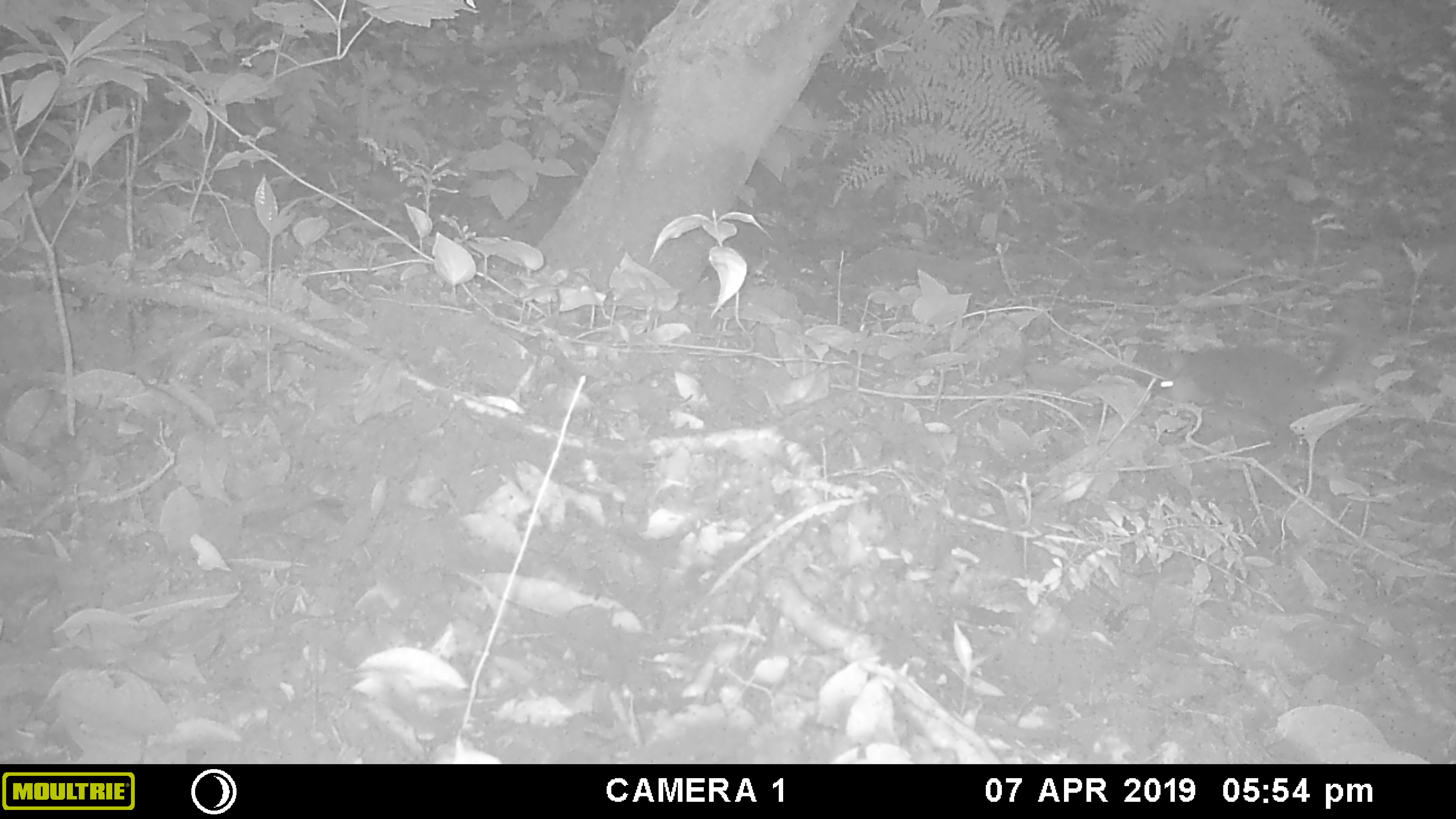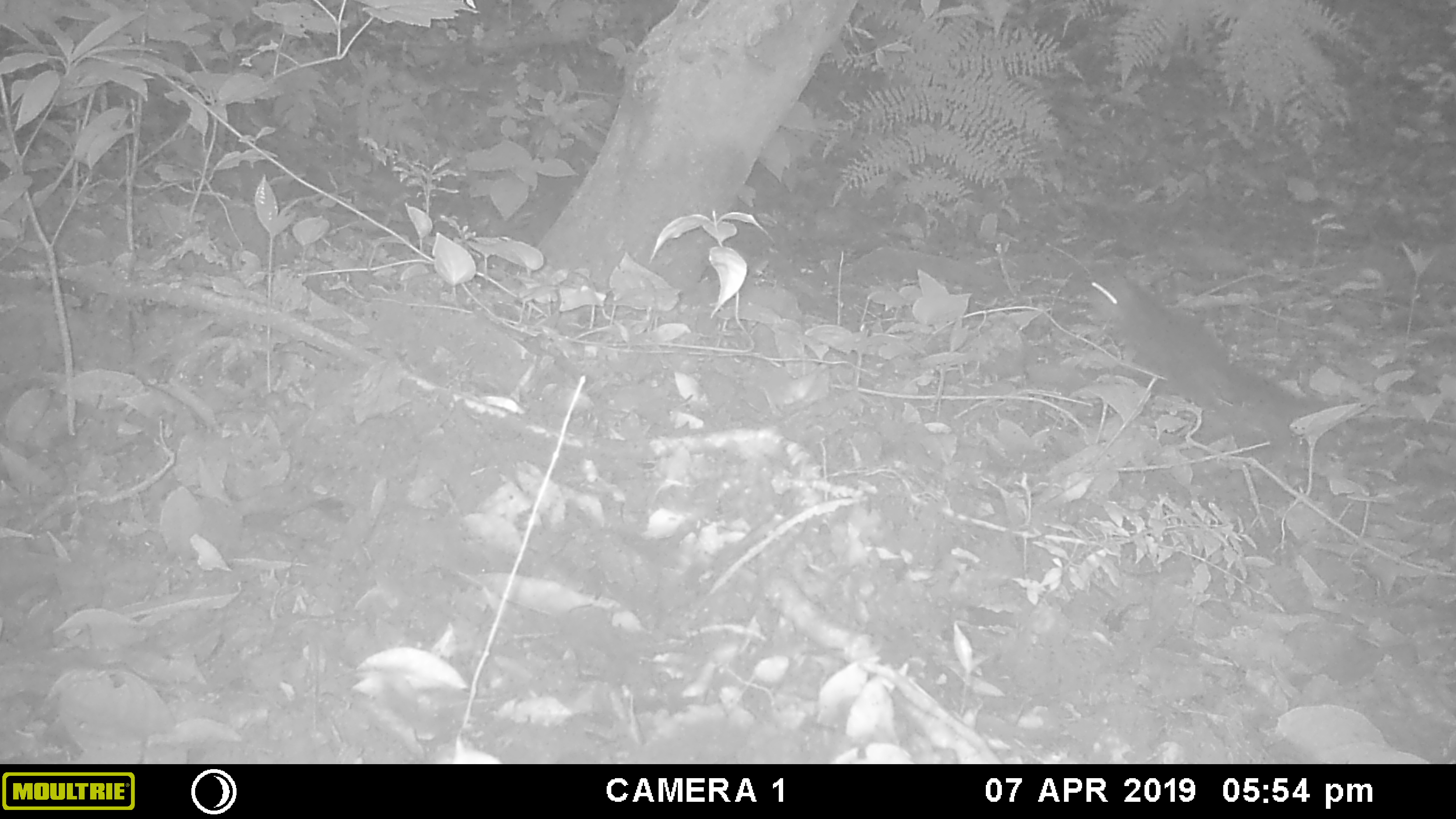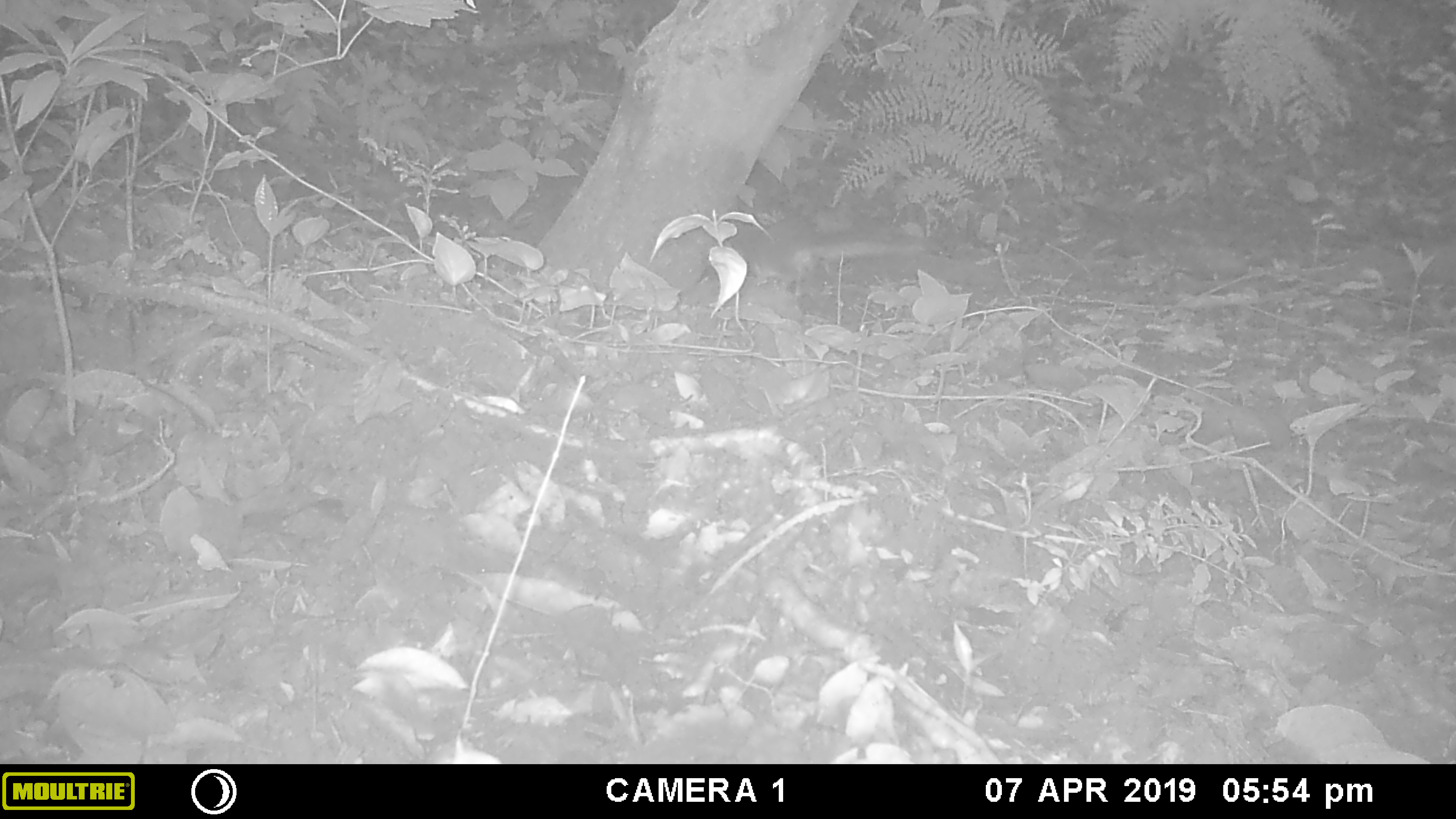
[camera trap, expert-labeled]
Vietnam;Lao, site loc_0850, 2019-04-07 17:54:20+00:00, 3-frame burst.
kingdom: Animalia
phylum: Chordata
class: Mammalia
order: Rodentia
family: Sciuridae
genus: Dremomys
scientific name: Dremomys rufigenis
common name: red-cheeked squirrel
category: red cheeked squirrel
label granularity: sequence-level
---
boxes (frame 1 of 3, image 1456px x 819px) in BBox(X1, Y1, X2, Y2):
red cheeked squirrel: BBox(1152, 294, 1387, 467)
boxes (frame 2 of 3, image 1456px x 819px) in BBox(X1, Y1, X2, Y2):
red cheeked squirrel: BBox(1083, 263, 1351, 451)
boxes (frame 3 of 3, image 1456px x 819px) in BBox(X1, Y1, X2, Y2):
red cheeked squirrel: BBox(727, 213, 924, 296)